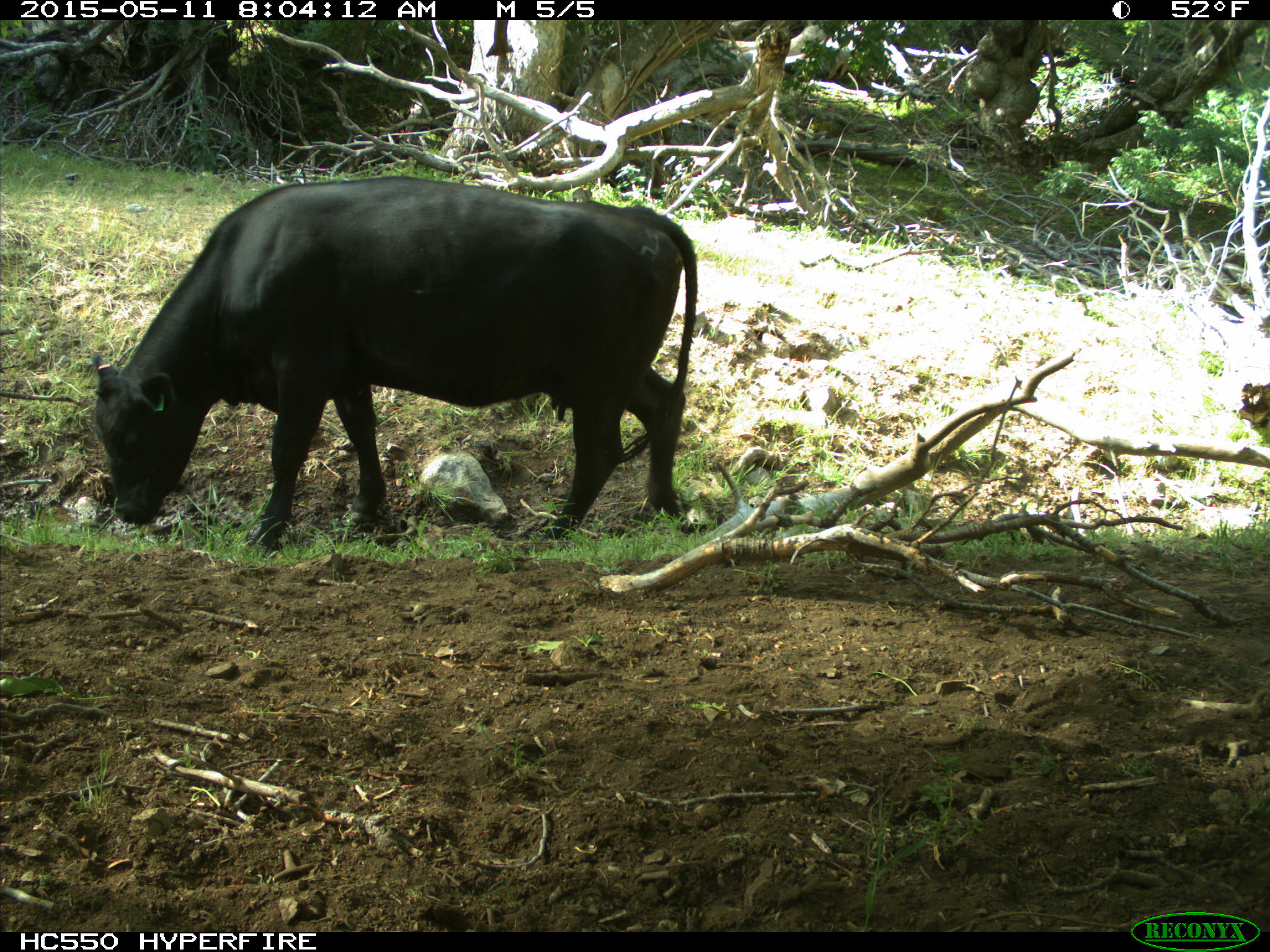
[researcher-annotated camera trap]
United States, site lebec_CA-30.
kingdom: Animalia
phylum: Chordata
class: Mammalia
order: Artiodactyla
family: Bovidae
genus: Bos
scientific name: Bos taurus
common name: domestic cow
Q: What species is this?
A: Bos taurus (domestic cow).